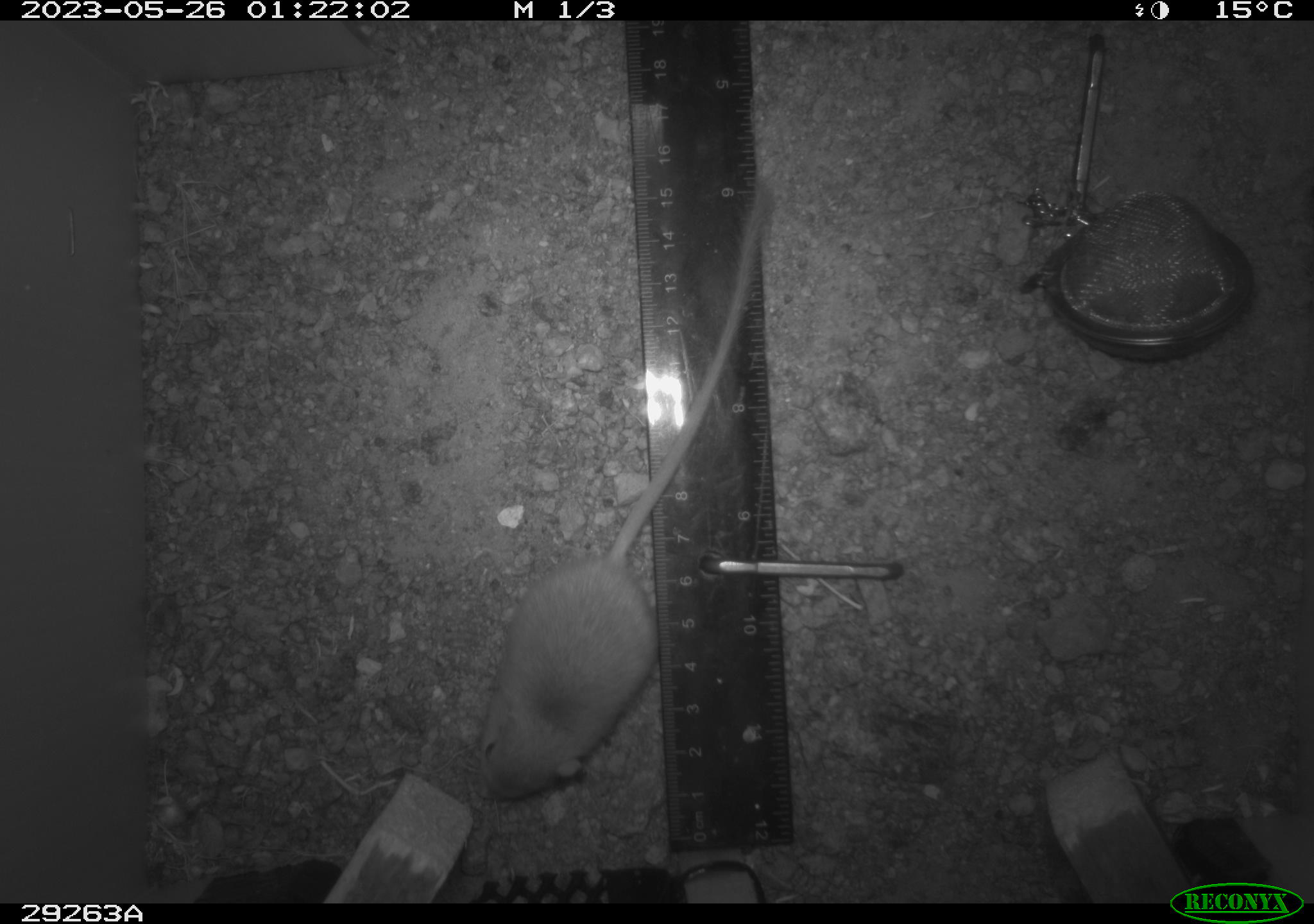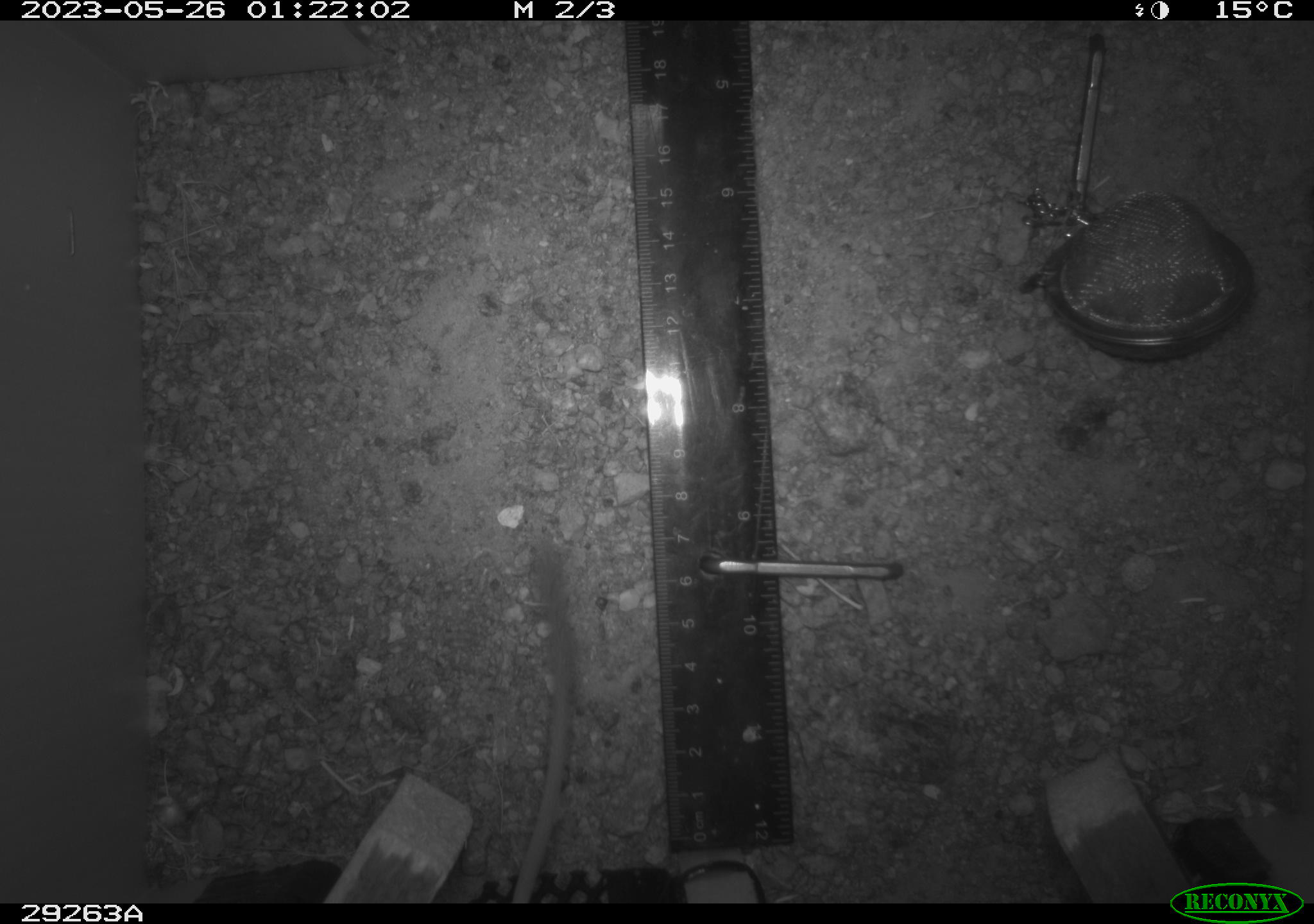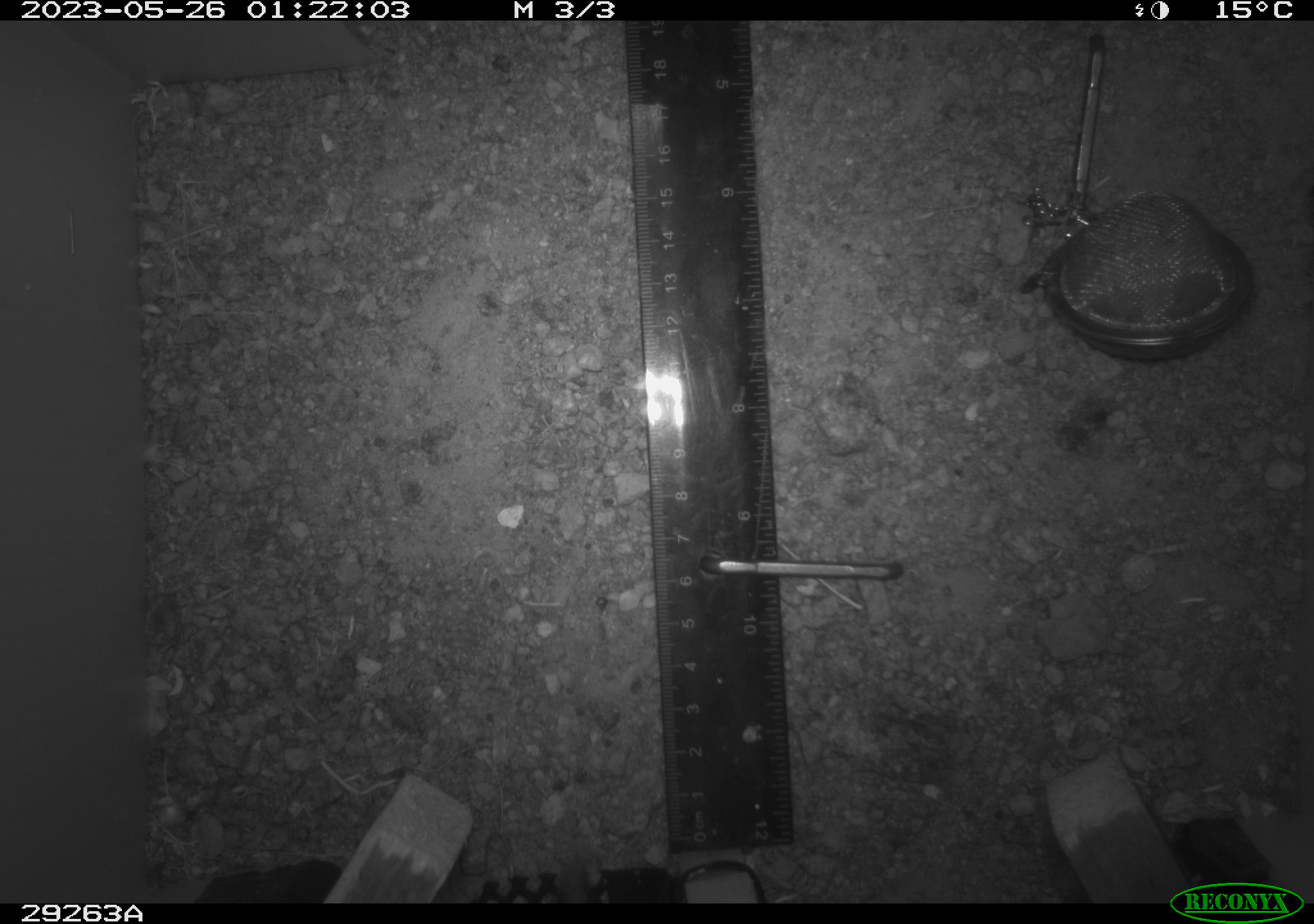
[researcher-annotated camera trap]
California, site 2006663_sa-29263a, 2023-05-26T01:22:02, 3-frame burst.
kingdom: Animalia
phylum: Chordata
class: Mammalia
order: Rodentia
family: Heteromyidae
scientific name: Heteromyidae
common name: kangaroo rats and pocket mice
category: heteromyidae family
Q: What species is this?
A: Heteromyidae family (kangaroo rats and pocket mice) (Heteromyidae).